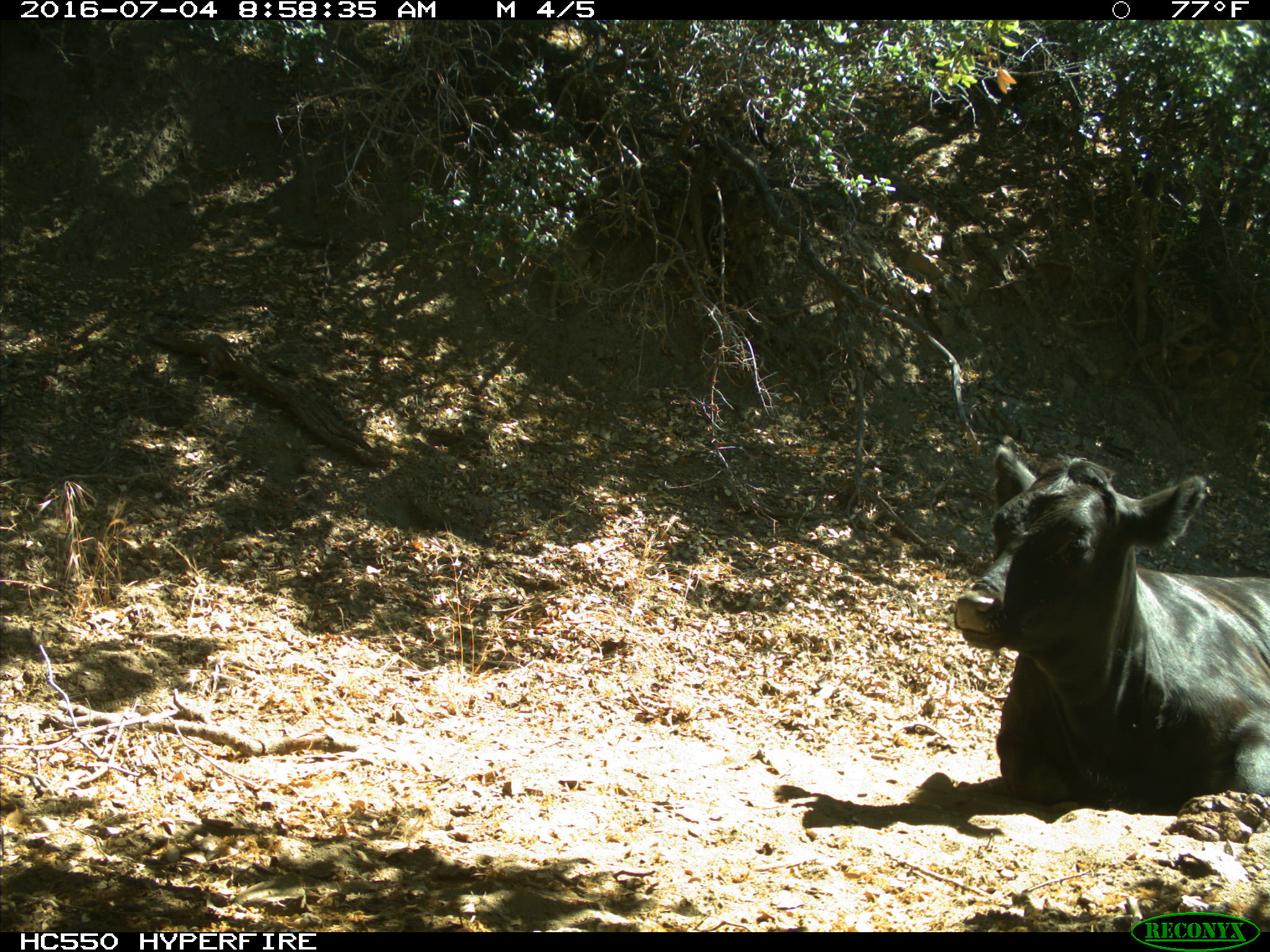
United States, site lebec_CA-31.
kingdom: Animalia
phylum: Chordata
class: Mammalia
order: Artiodactyla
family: Bovidae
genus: Bos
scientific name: Bos taurus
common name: domestic cow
Bos taurus (domestic cow).